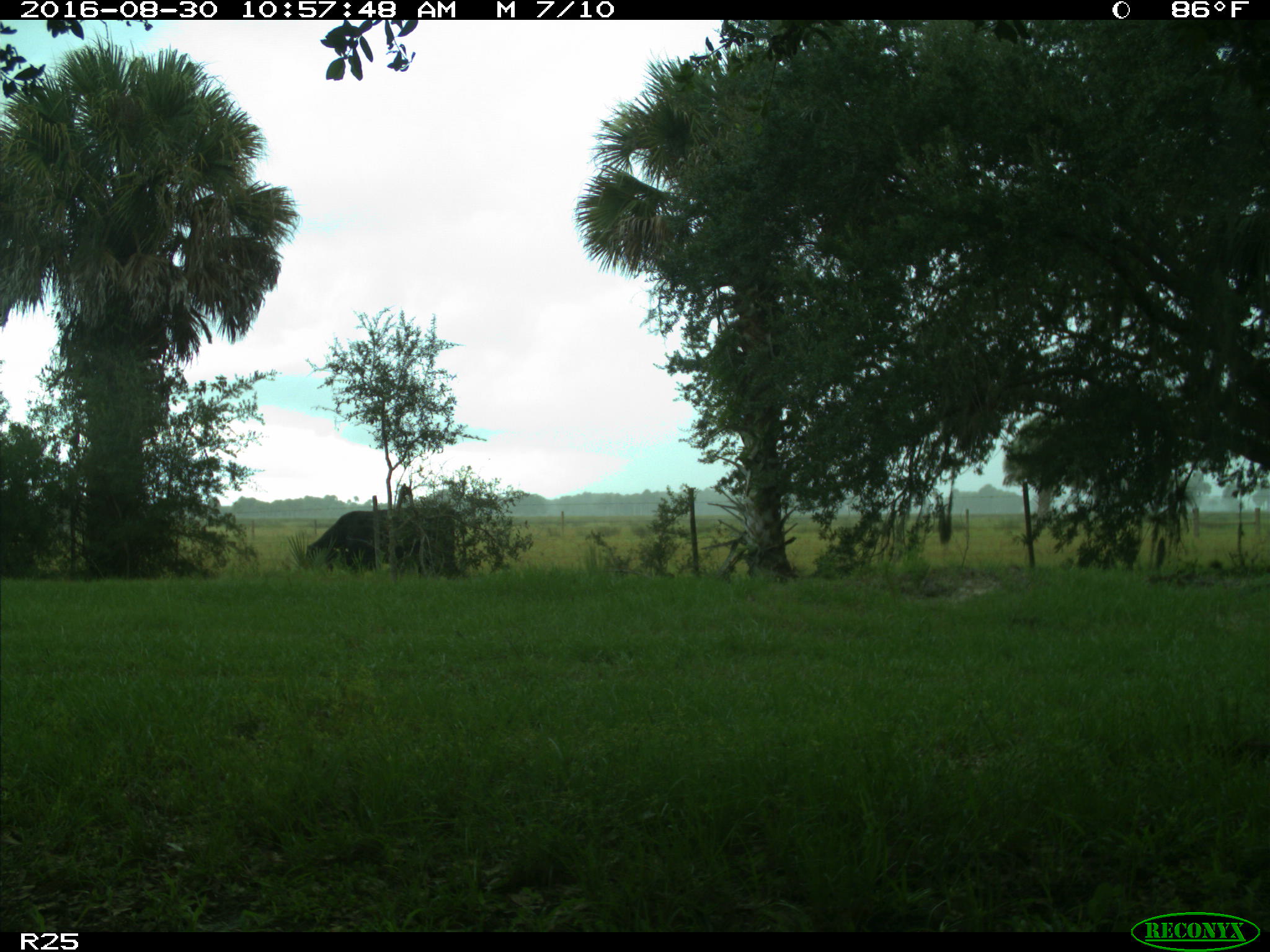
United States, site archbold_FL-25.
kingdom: Animalia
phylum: Chordata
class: Mammalia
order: Artiodactyla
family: Bovidae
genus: Bos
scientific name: Bos taurus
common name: domestic cow